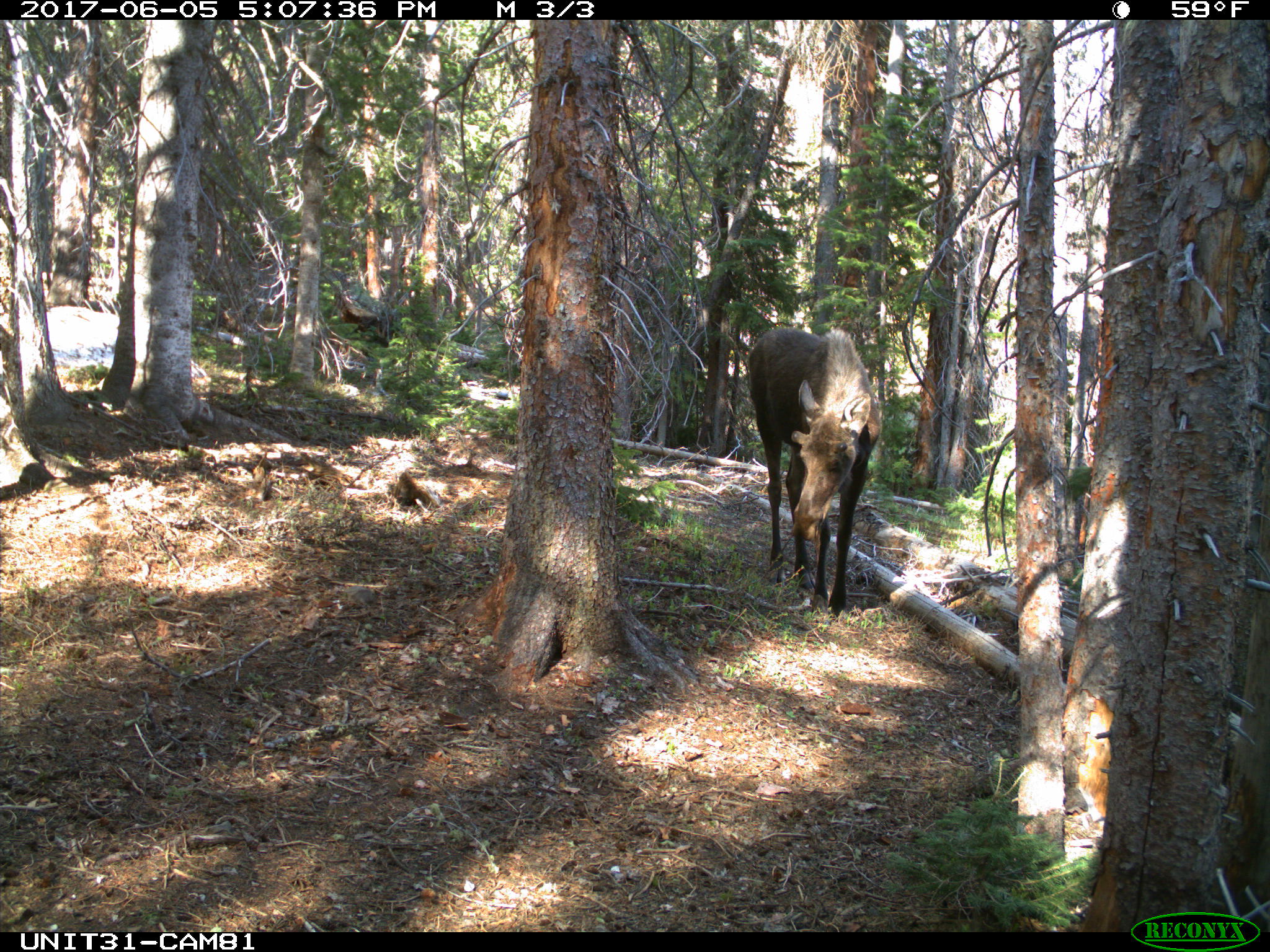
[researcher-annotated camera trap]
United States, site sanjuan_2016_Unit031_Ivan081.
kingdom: Animalia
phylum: Chordata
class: Mammalia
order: Artiodactyla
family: Cervidae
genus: Alces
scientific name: Alces alces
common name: moose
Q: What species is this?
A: Alces alces (moose).